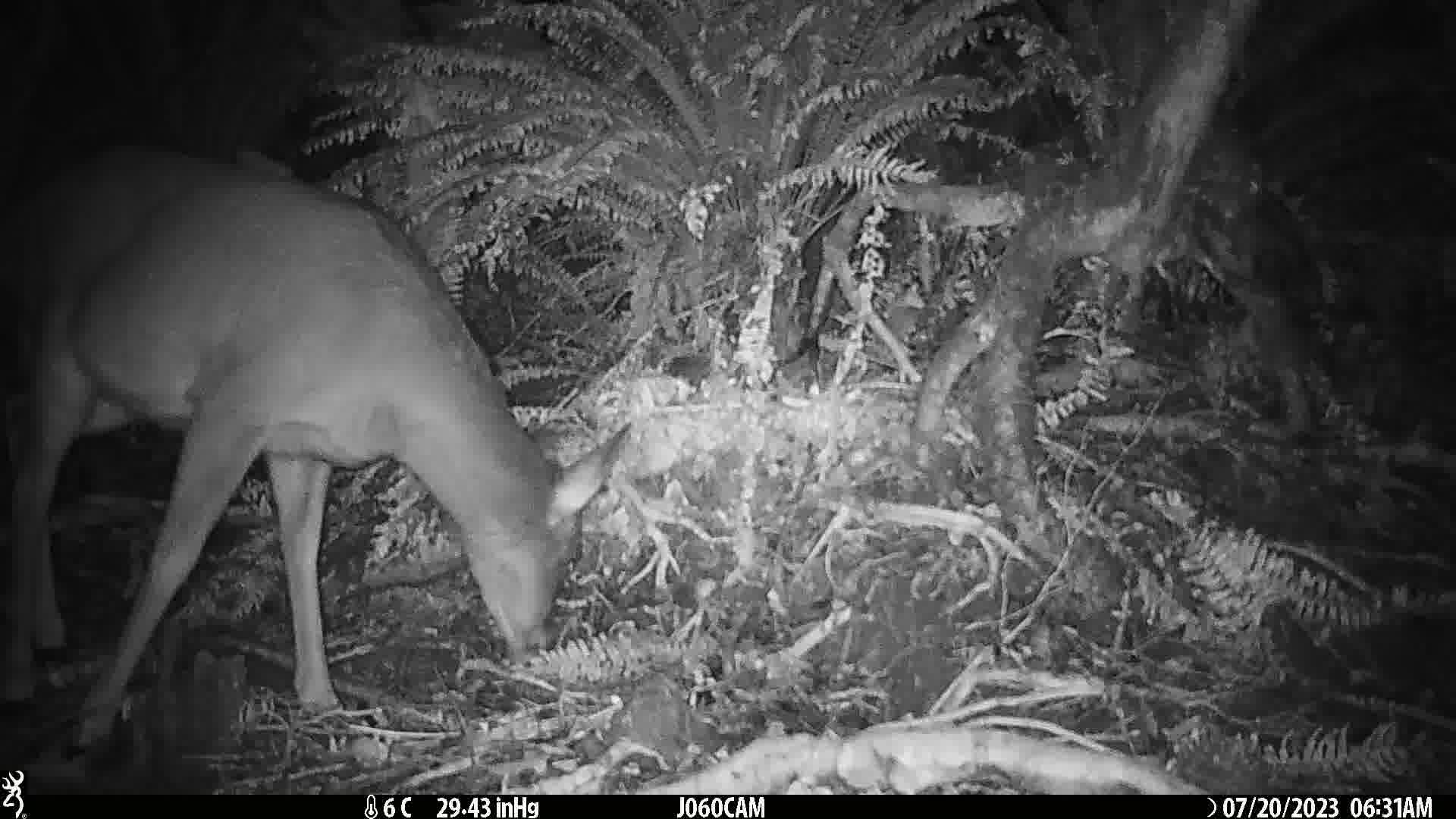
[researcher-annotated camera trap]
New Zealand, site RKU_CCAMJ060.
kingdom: Animalia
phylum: Chordata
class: Mammalia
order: Artiodactyla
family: Cervidae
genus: Odocoileus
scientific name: Odocoileus virginianus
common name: white-tailed deer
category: white tailed deer